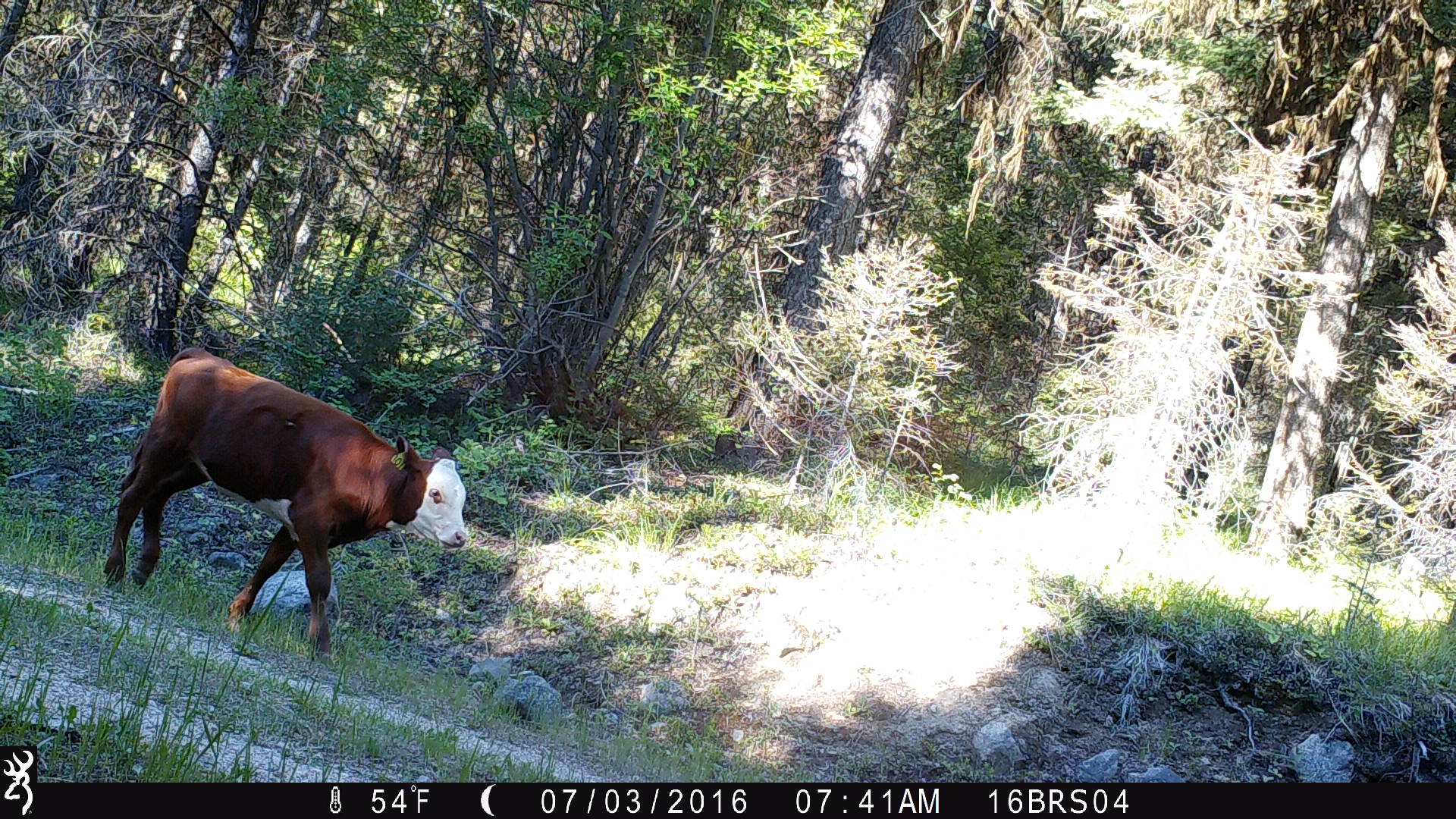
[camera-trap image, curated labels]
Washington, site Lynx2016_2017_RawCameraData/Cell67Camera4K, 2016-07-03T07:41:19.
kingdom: Animalia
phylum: Chordata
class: Mammalia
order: Artiodactyla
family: Bovidae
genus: Bos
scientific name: Bos taurus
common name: domestic cattle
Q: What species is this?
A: Domestic cattle (Bos taurus).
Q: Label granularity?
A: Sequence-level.